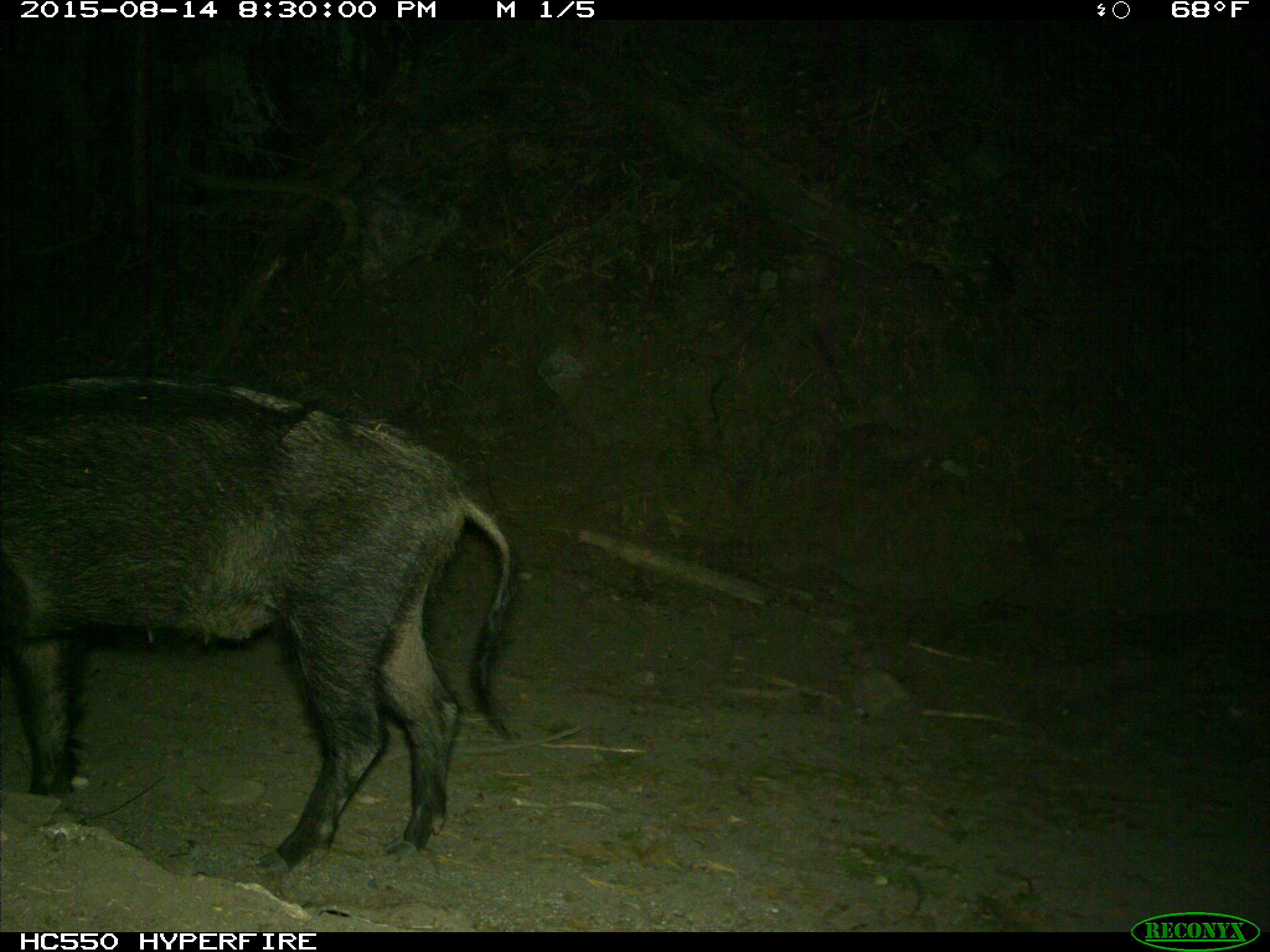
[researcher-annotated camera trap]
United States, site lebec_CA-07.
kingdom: Animalia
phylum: Chordata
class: Mammalia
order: Artiodactyla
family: Suidae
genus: Sus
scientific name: Sus scrofa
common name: wild boar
Sus scrofa (wild boar).